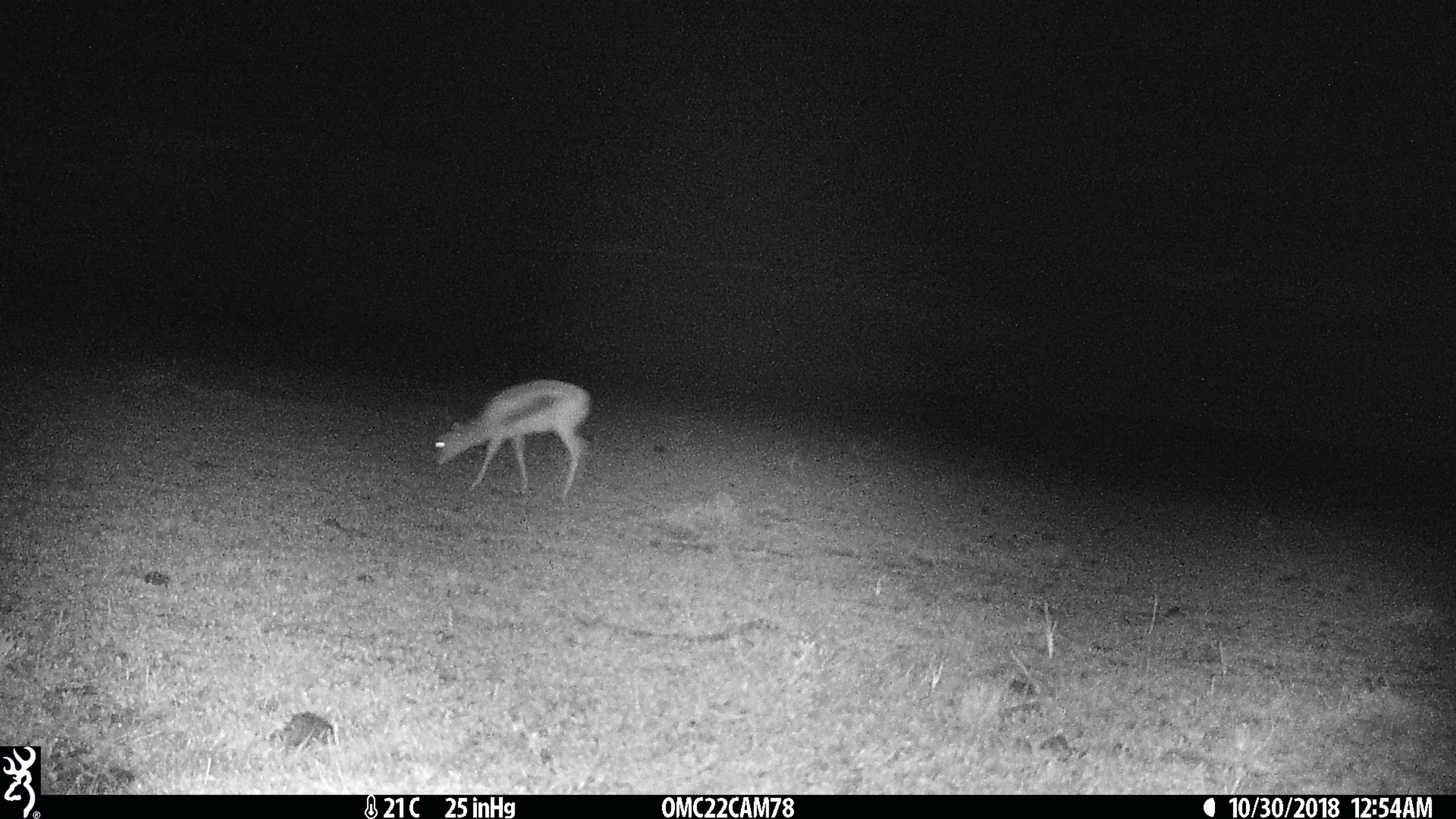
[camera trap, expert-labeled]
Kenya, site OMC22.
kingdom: Animalia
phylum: Chordata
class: Mammalia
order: Artiodactyla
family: Bovidae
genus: Eudorcas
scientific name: Eudorcas thomsonii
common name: thomon's gazelle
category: gazelle thomsons